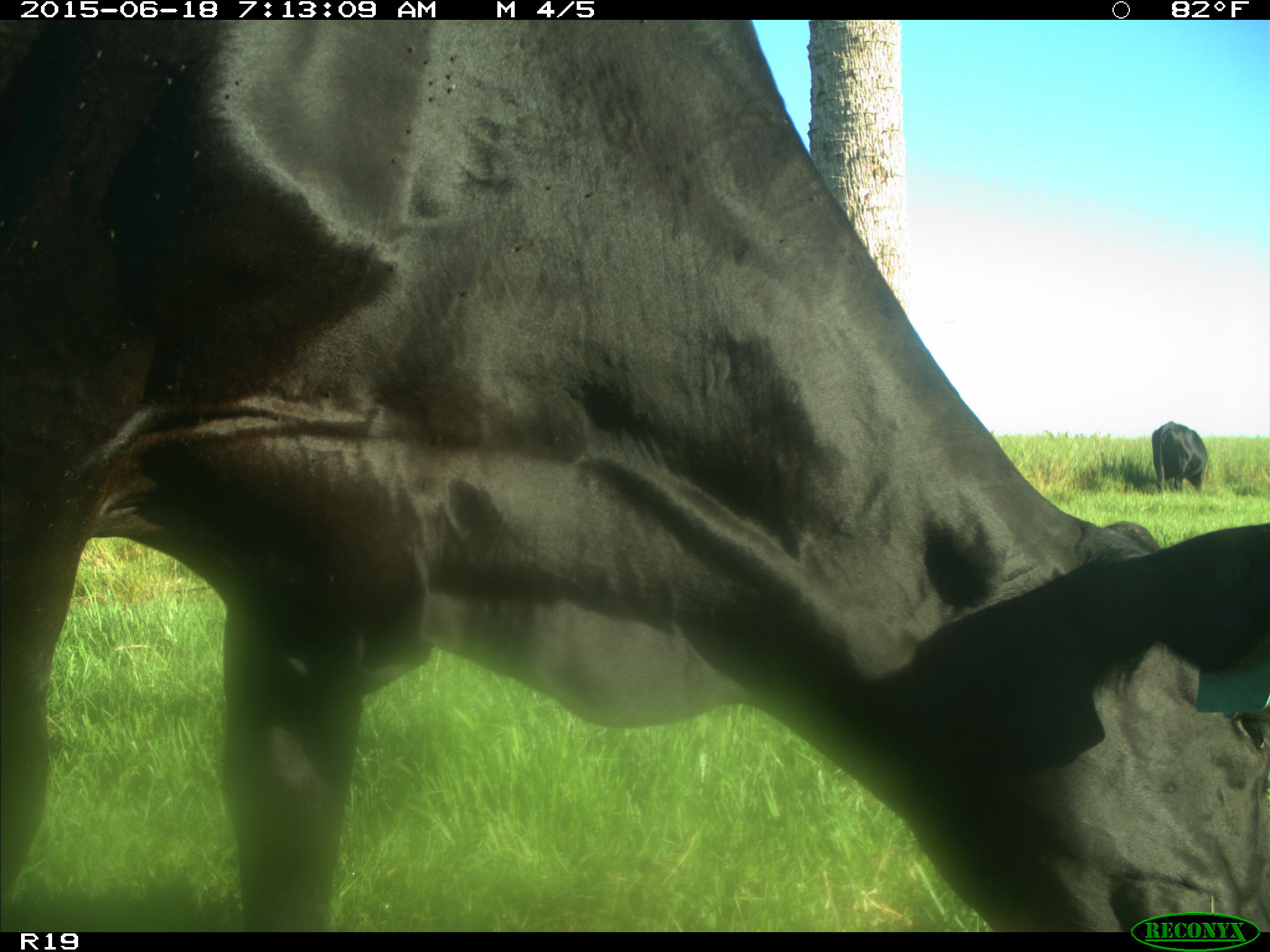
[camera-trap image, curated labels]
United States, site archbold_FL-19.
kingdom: Animalia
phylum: Chordata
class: Mammalia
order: Artiodactyla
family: Bovidae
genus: Bos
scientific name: Bos taurus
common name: domestic cow